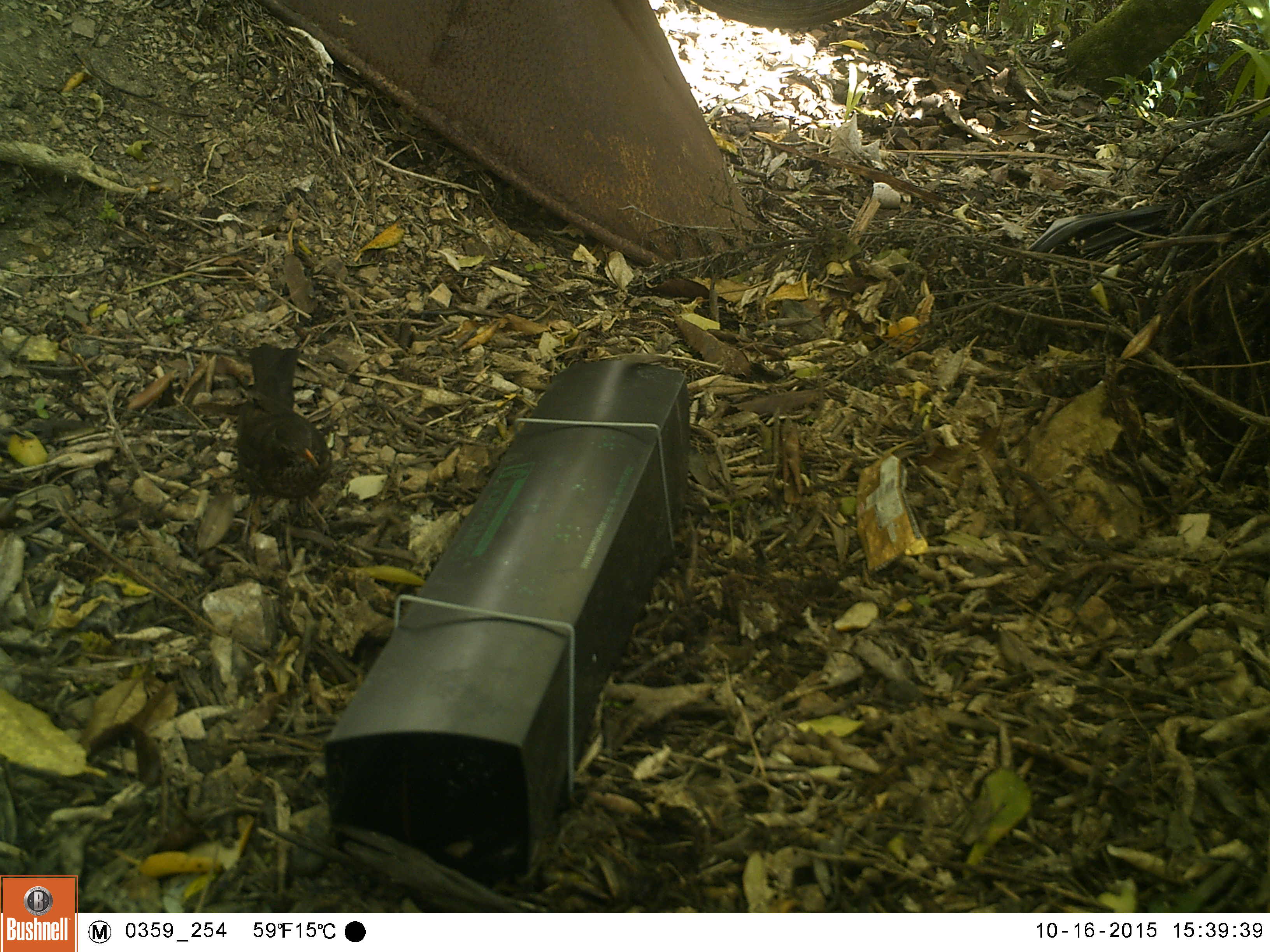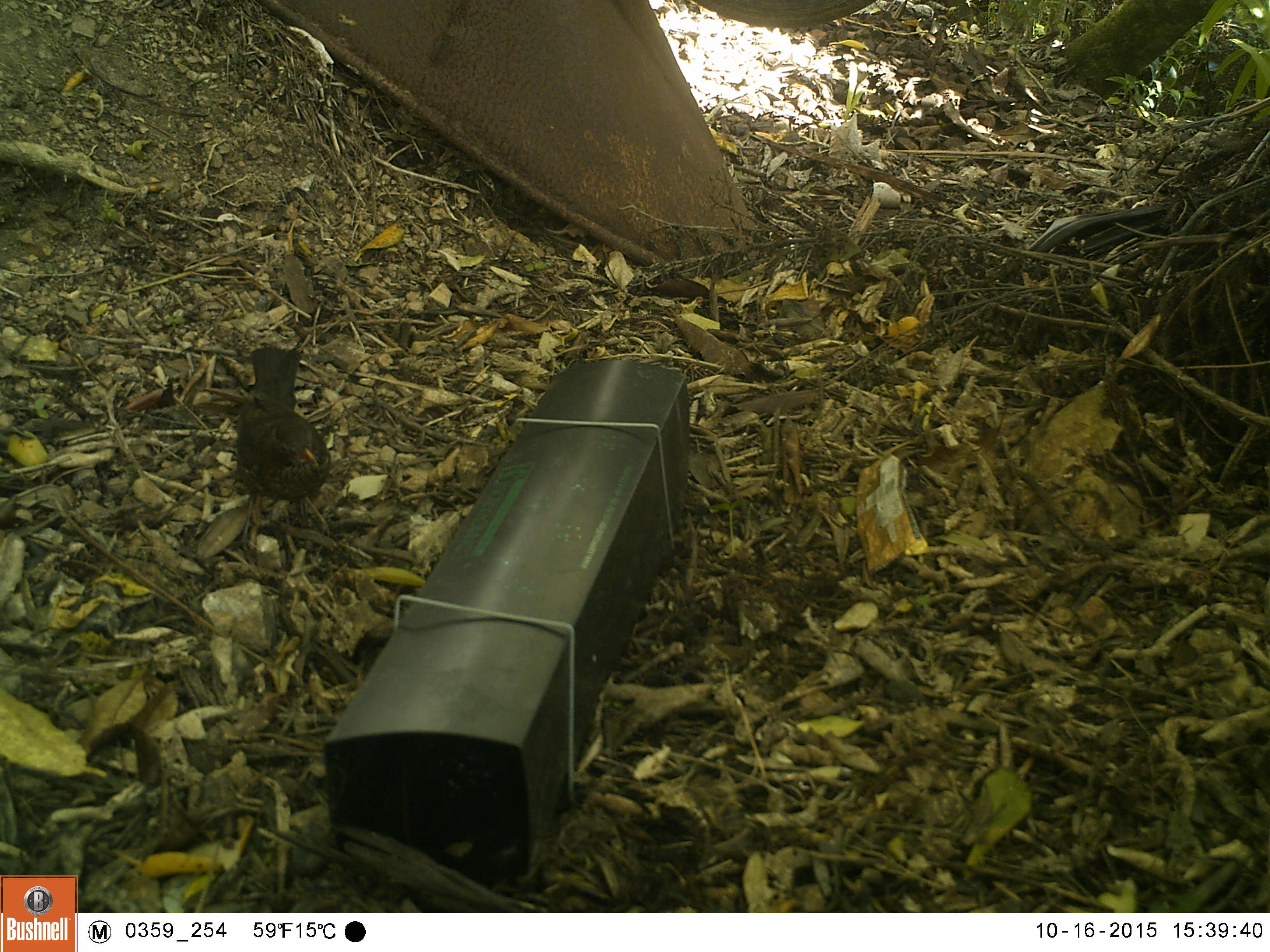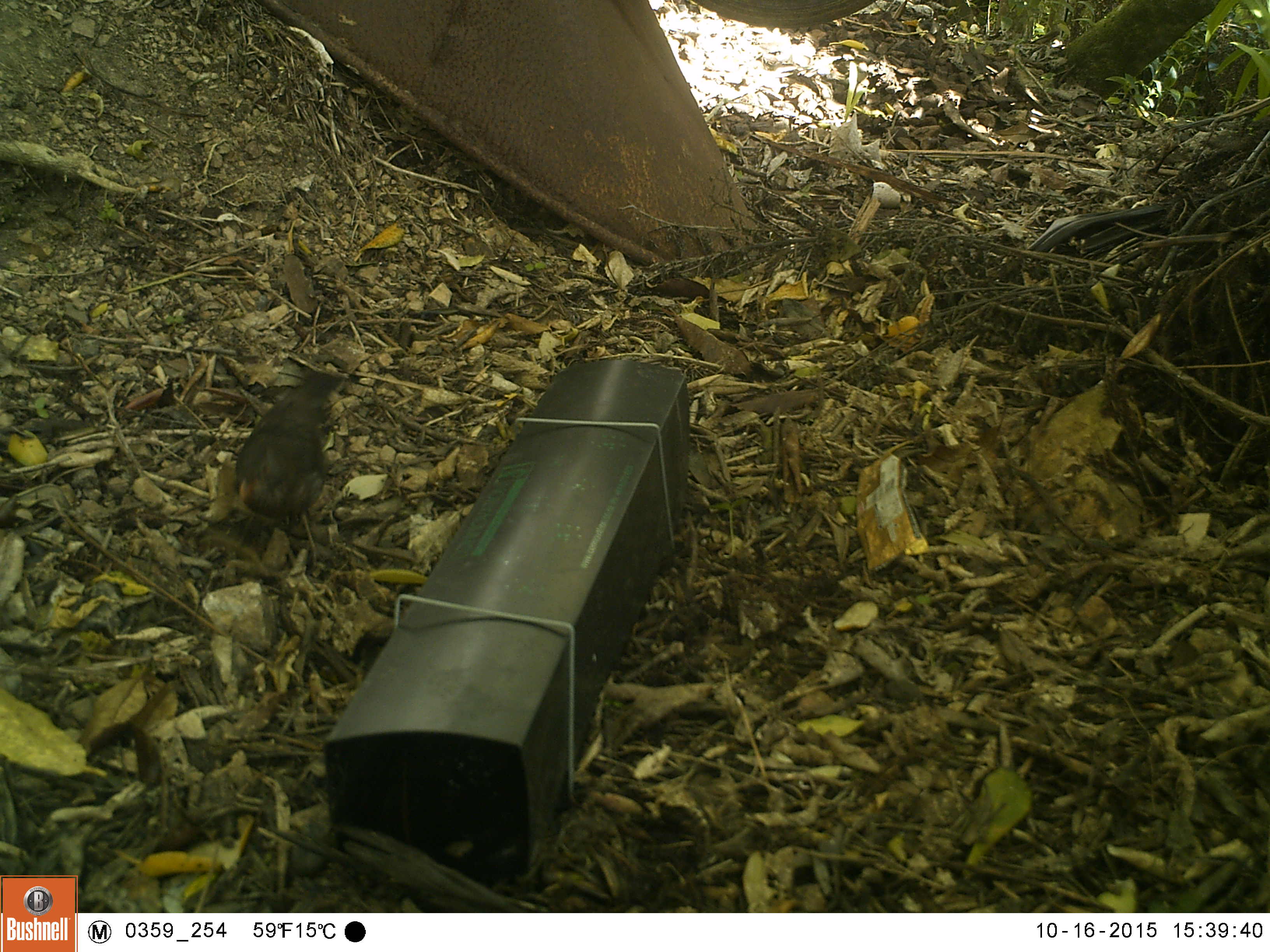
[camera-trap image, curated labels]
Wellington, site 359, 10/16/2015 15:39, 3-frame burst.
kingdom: Animalia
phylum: Chordata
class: Aves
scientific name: Aves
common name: bird